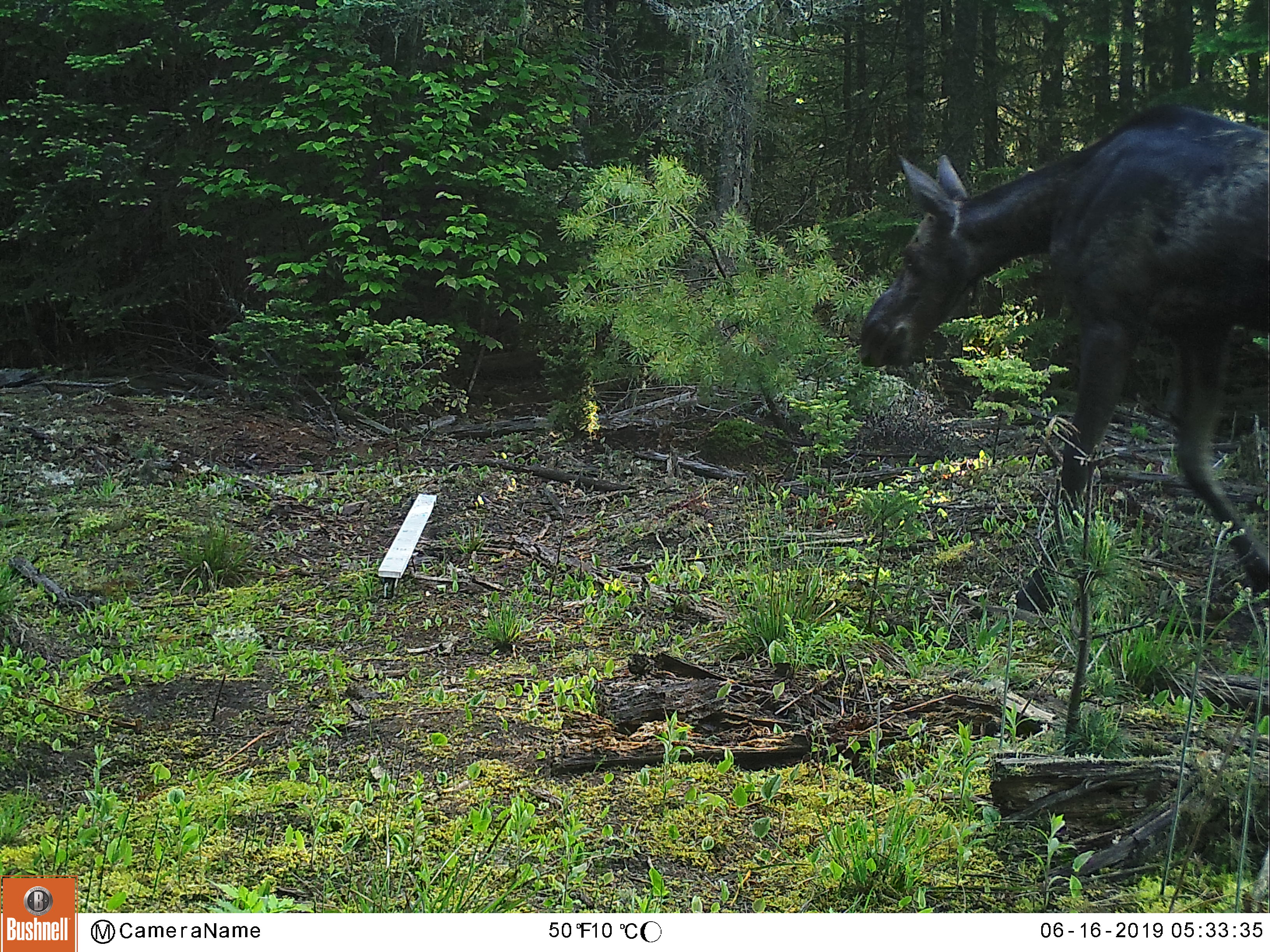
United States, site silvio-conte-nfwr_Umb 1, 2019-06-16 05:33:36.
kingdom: Animalia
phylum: Chordata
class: Mammalia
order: Artiodactyla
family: Cervidae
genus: Alces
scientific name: Alces alces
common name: moose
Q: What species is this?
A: Moose (Alces alces).